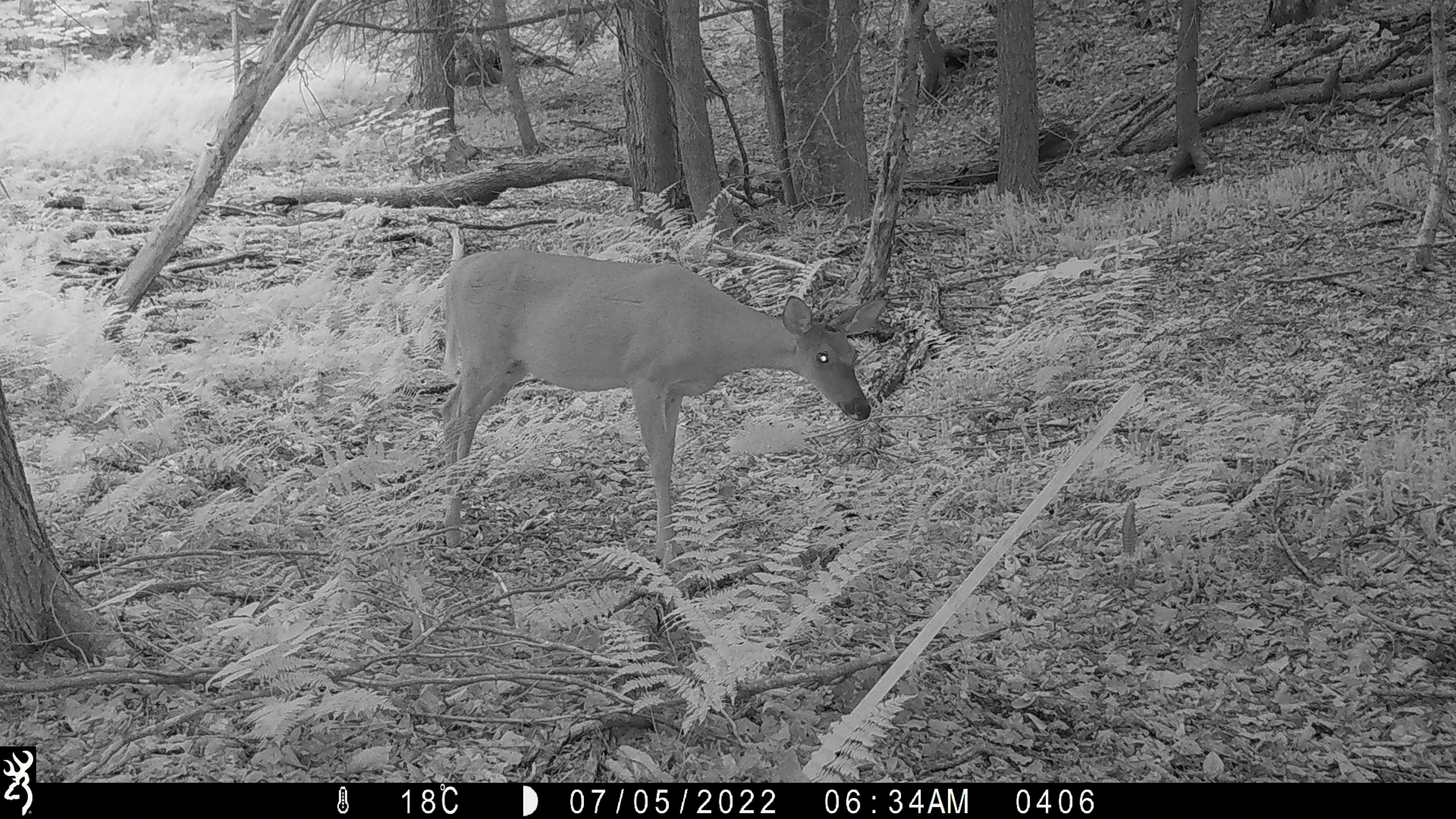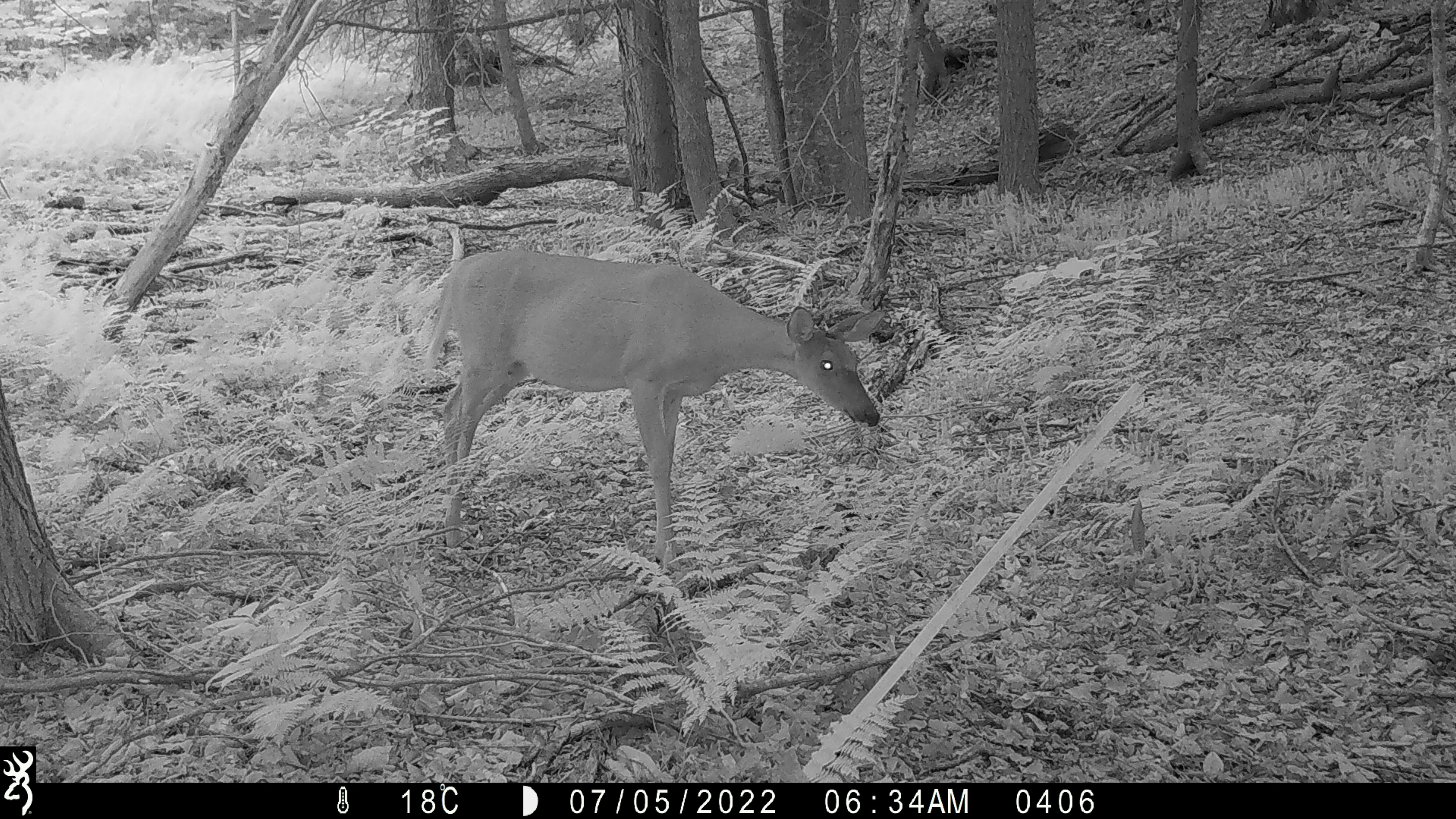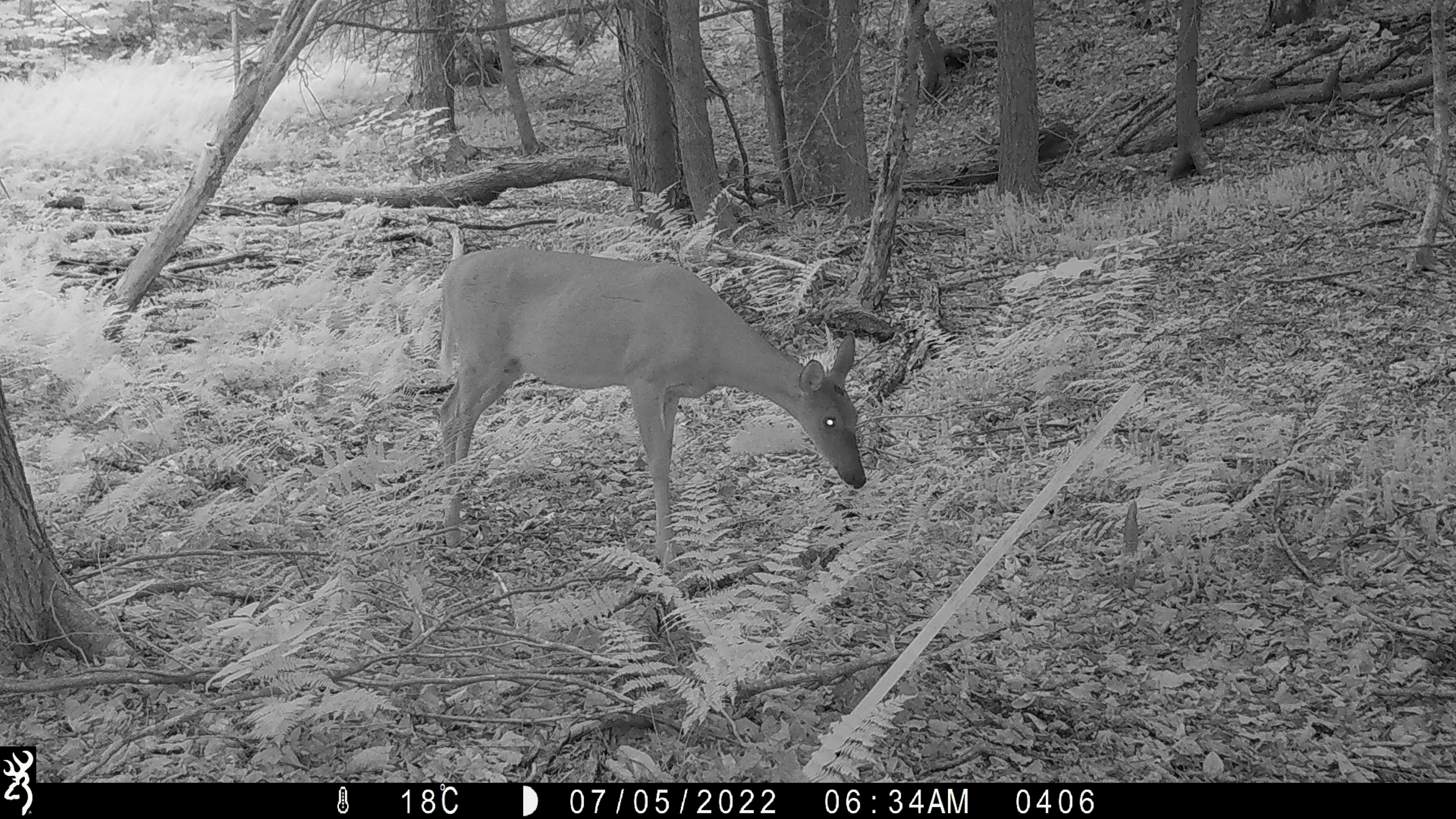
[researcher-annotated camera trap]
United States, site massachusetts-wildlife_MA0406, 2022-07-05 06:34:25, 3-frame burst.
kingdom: Animalia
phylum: Chordata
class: Mammalia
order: Artiodactyla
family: Cervidae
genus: Odocoileus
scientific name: Odocoileus virginianus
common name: white-tailed deer